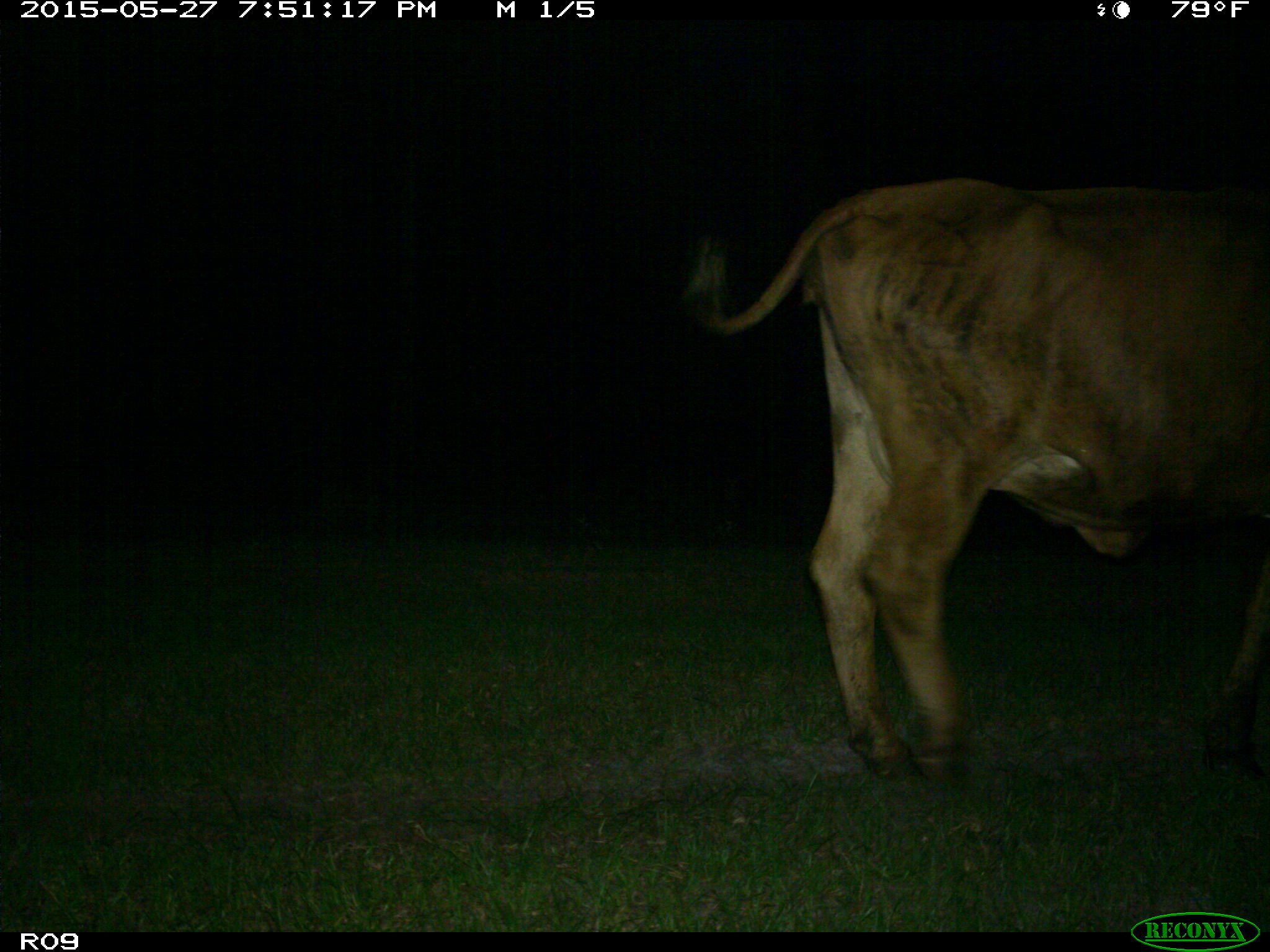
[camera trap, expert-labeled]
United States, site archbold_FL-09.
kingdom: Animalia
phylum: Chordata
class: Mammalia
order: Artiodactyla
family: Bovidae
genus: Bos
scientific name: Bos taurus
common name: domestic cow